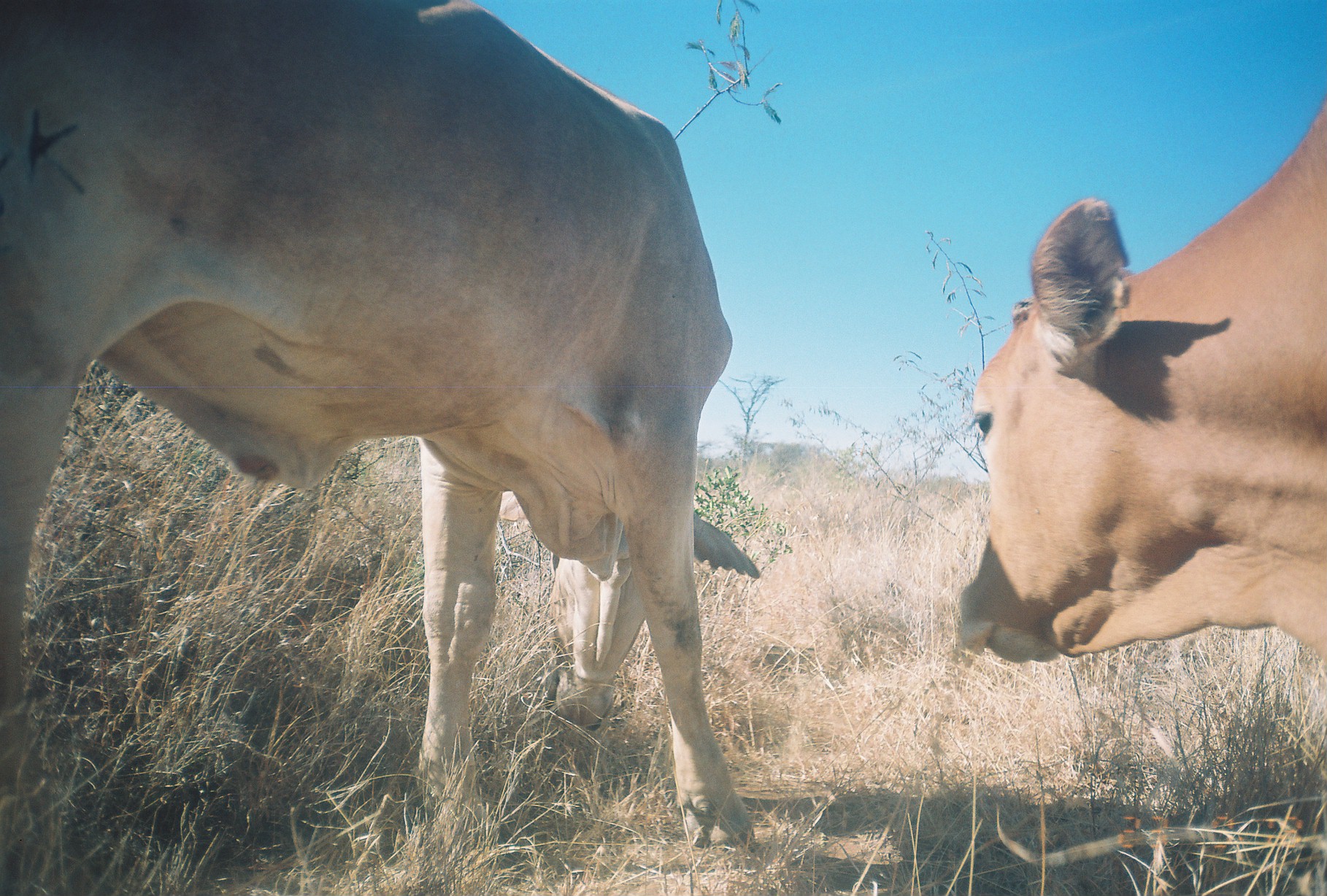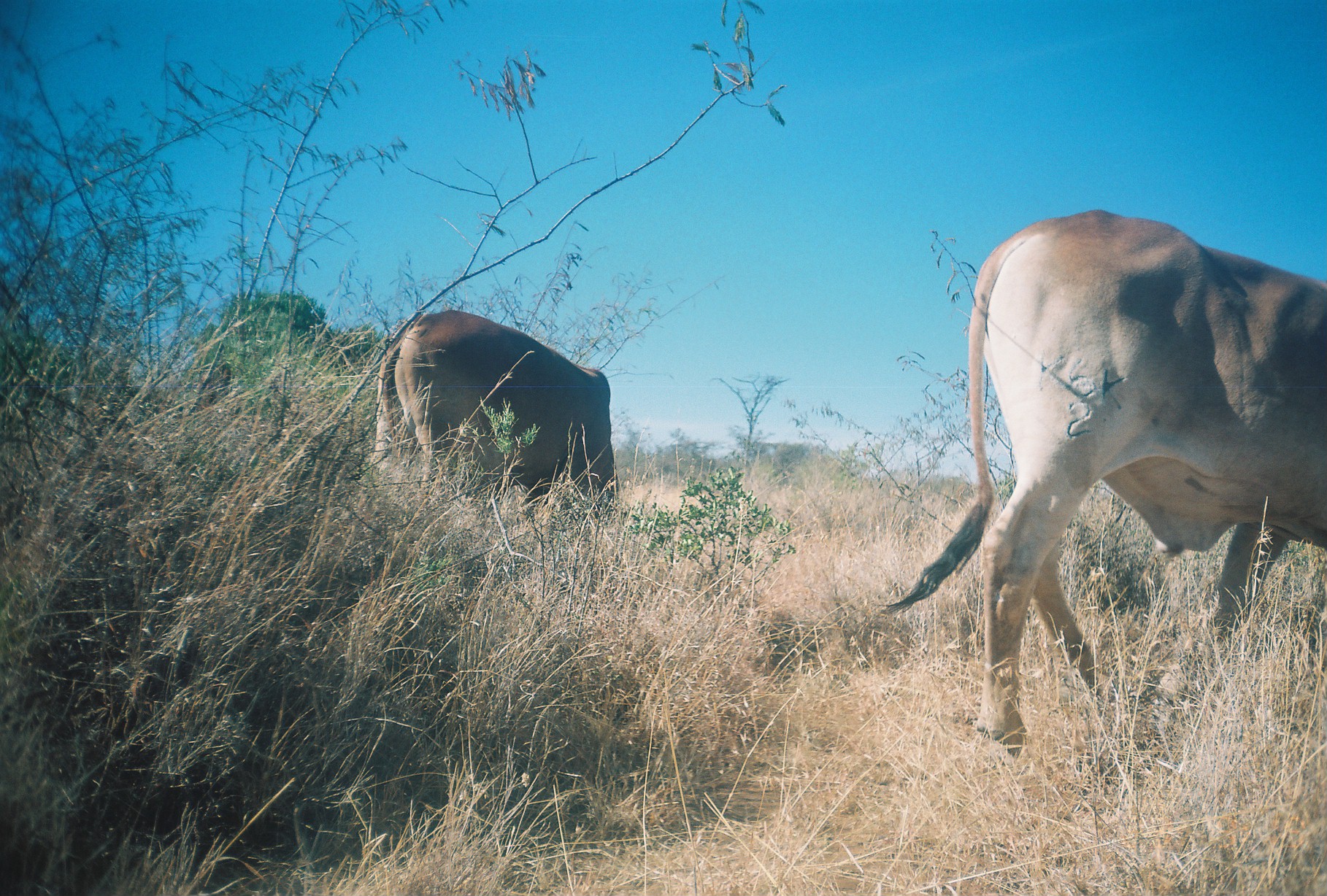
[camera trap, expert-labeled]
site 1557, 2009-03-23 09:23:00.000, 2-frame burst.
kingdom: Animalia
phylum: Chordata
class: Mammalia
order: Artiodactyla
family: Bovidae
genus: Bos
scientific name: Bos taurus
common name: domestic cattle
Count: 2.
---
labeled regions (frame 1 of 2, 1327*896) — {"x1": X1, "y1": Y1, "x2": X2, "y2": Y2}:
bos taurus: {"x1": 2, "y1": 0, "x2": 760, "y2": 855}; {"x1": 950, "y1": 92, "x2": 1327, "y2": 666}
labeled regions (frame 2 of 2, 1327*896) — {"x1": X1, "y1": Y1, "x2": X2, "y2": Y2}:
bos taurus: {"x1": 877, "y1": 208, "x2": 1327, "y2": 793}; {"x1": 366, "y1": 309, "x2": 628, "y2": 531}